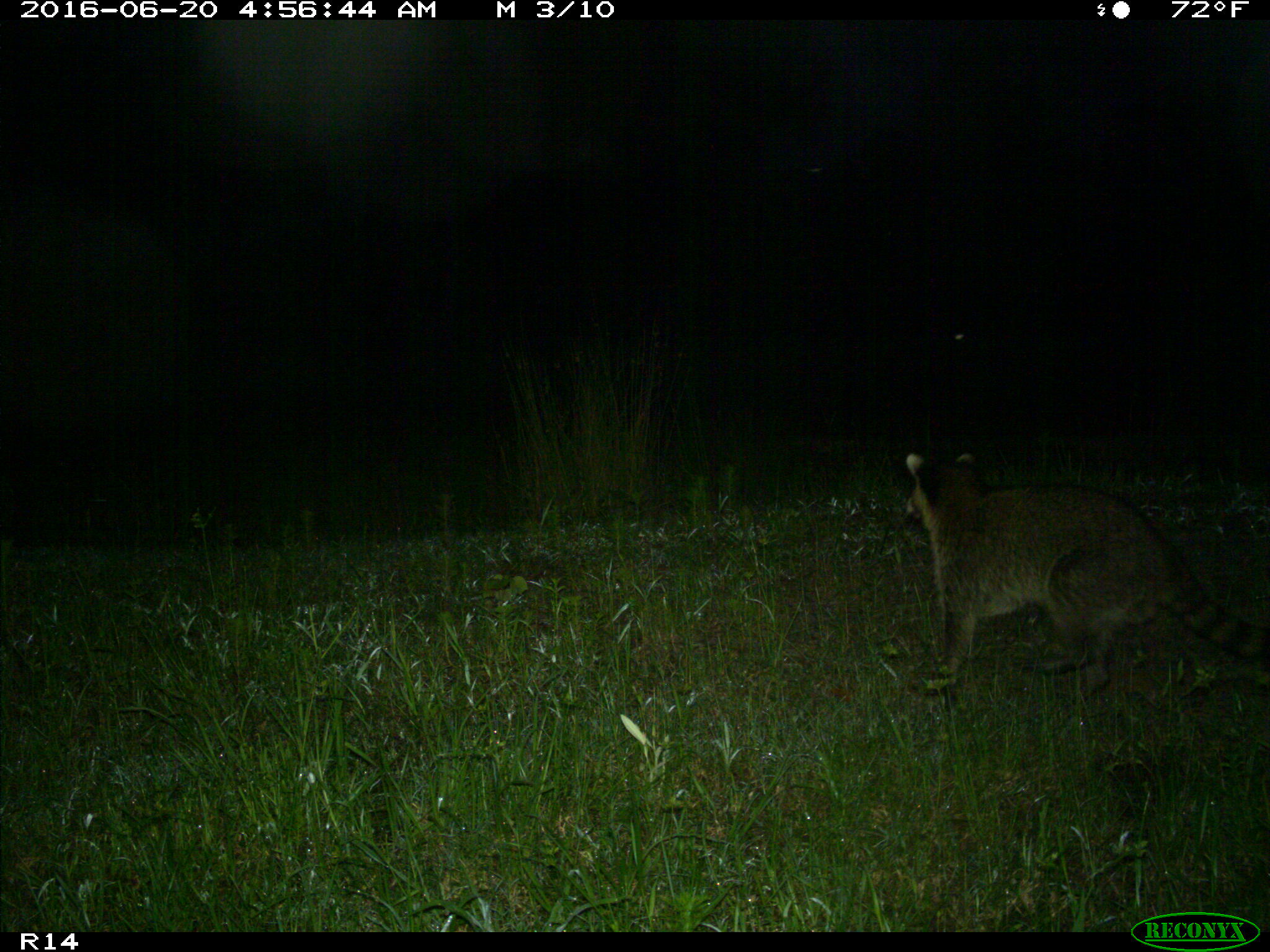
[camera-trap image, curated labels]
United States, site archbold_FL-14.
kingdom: Animalia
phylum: Chordata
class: Mammalia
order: Carnivora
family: Procyonidae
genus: Procyon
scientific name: Procyon lotor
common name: common raccoon